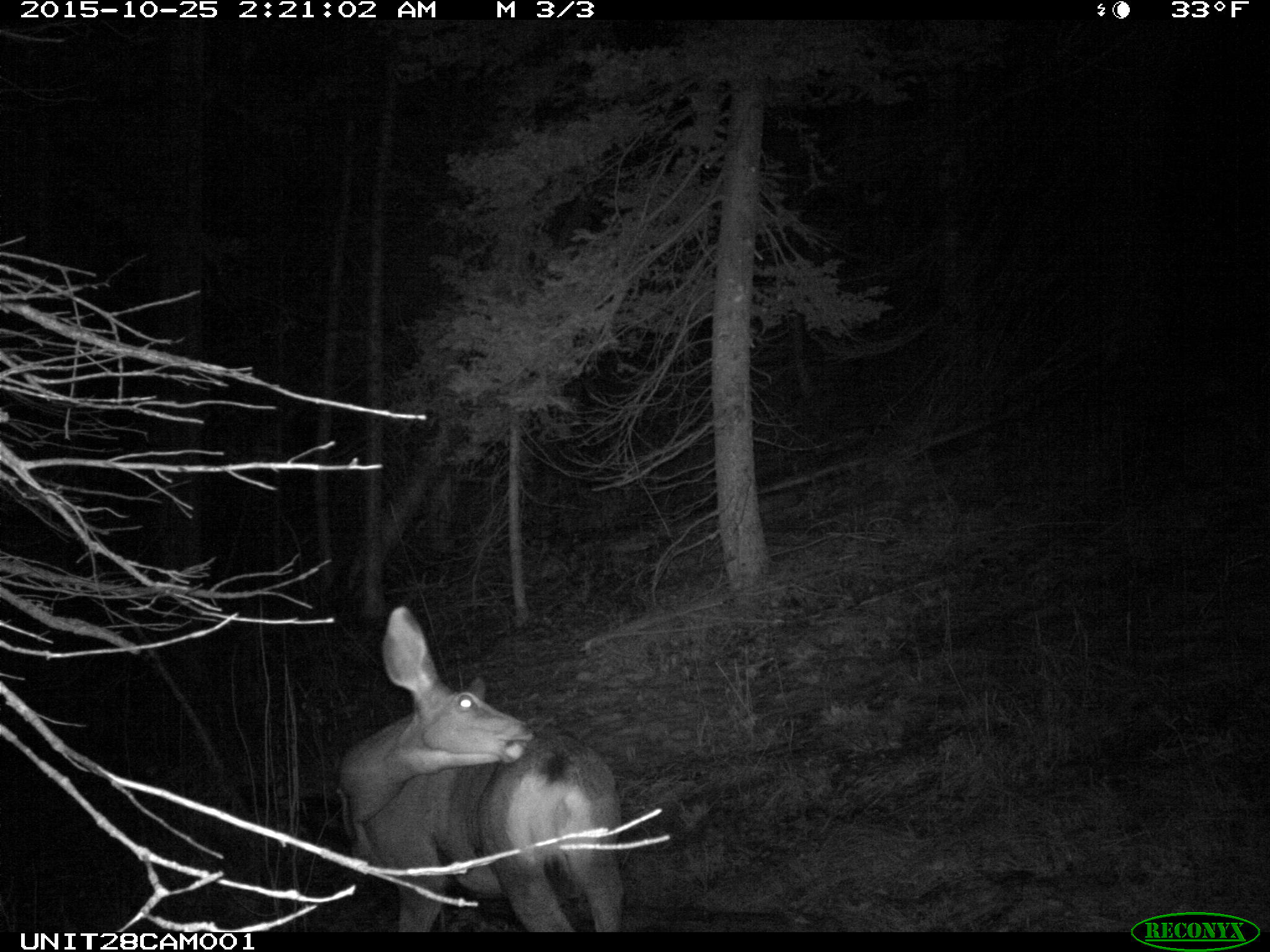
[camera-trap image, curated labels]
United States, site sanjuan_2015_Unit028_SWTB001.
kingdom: Animalia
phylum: Chordata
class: Mammalia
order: Artiodactyla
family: Cervidae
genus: Odocoileus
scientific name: Odocoileus hemionus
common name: mule deer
Odocoileus hemionus (mule deer).